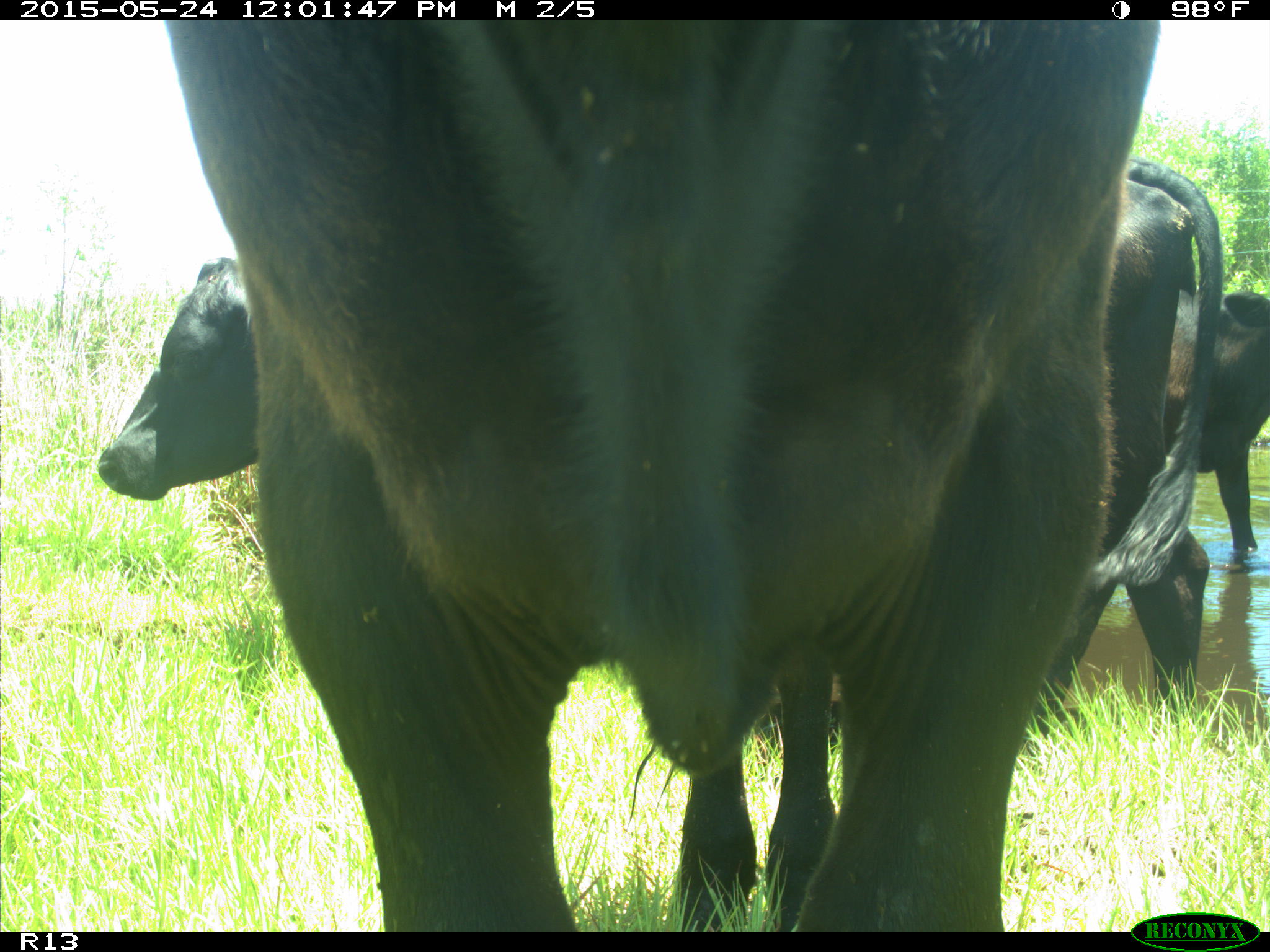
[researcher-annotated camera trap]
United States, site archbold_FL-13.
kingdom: Animalia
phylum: Chordata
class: Mammalia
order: Artiodactyla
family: Bovidae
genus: Bos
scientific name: Bos taurus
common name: domestic cow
Bos taurus (domestic cow).